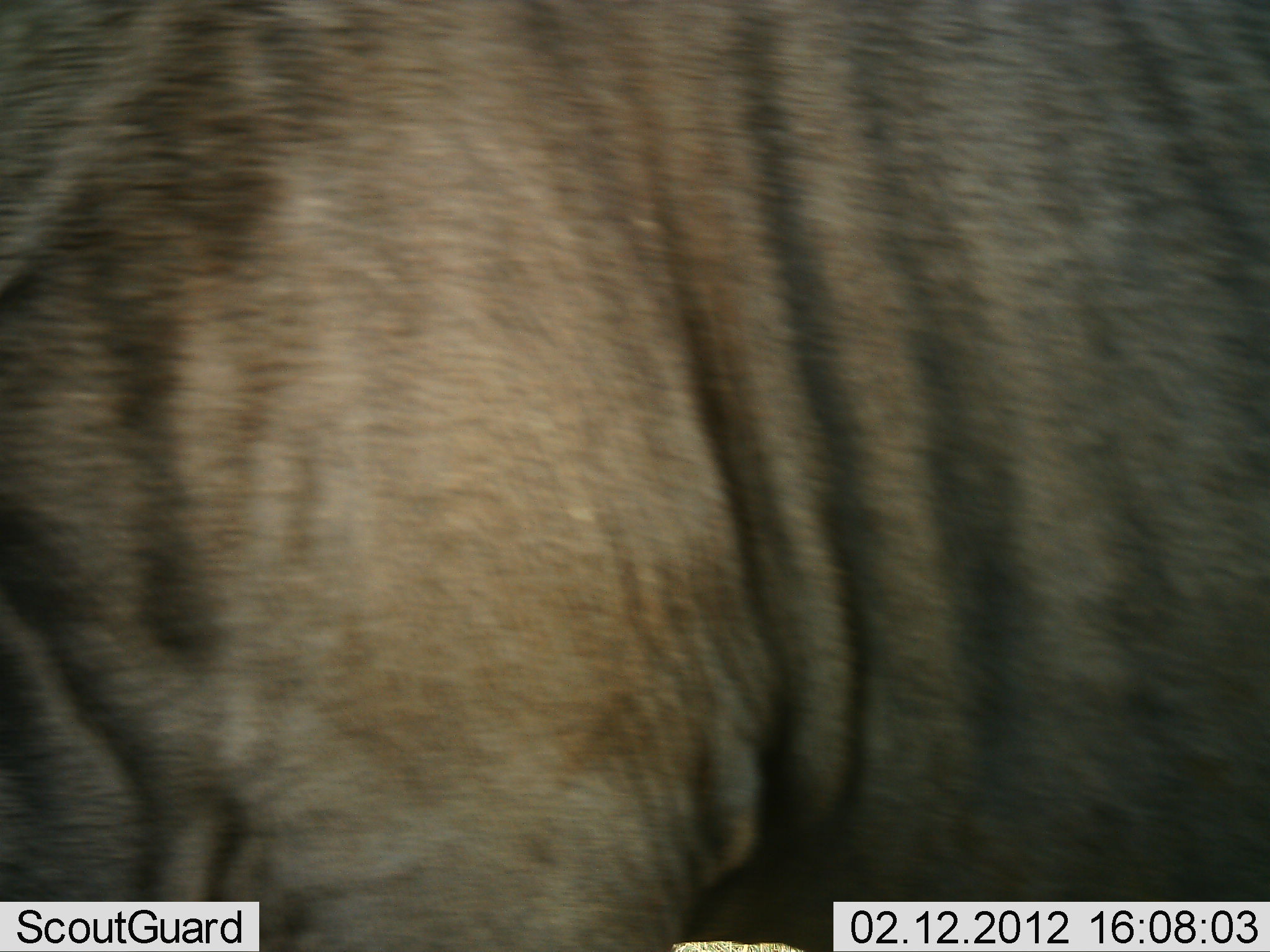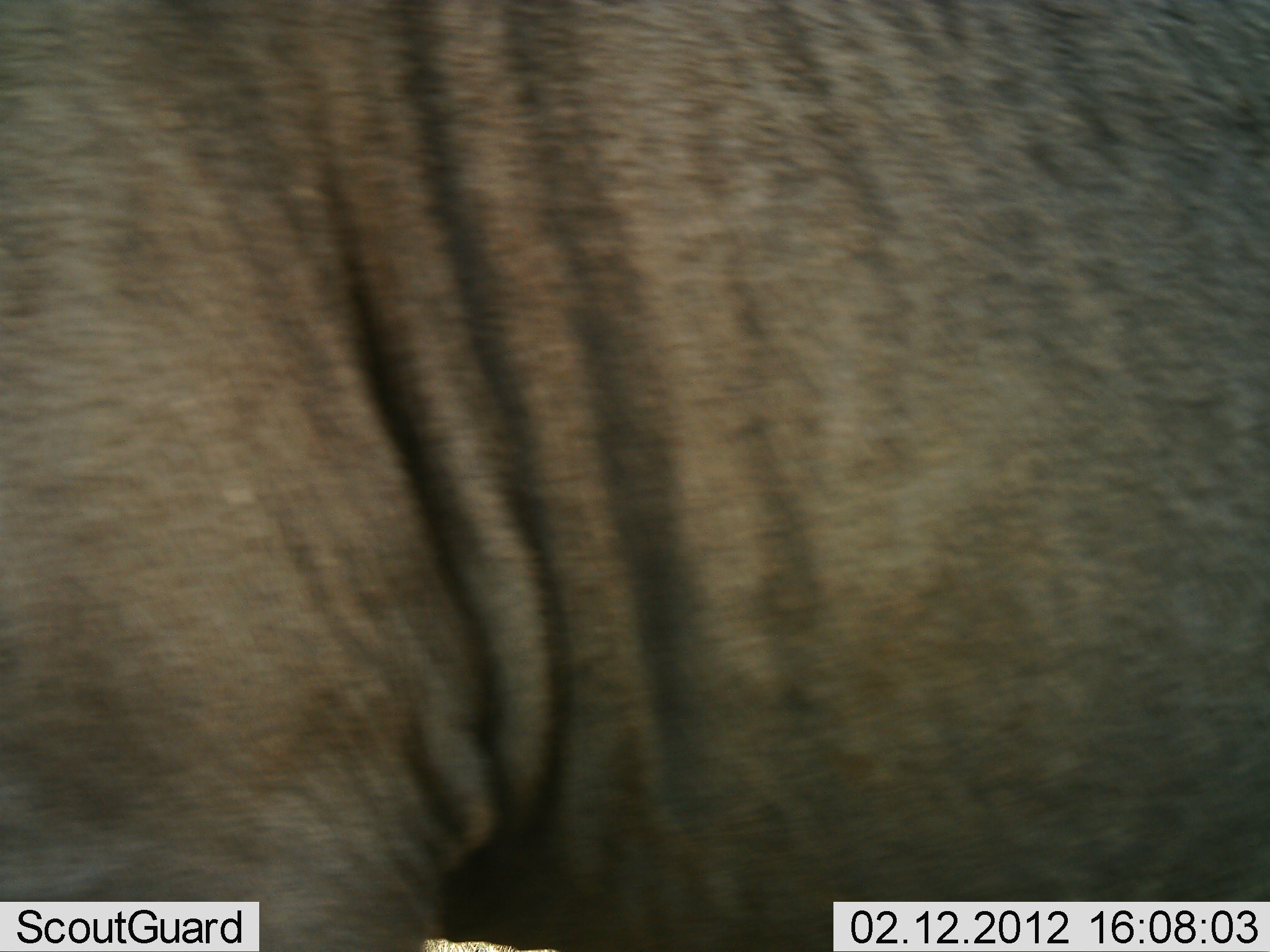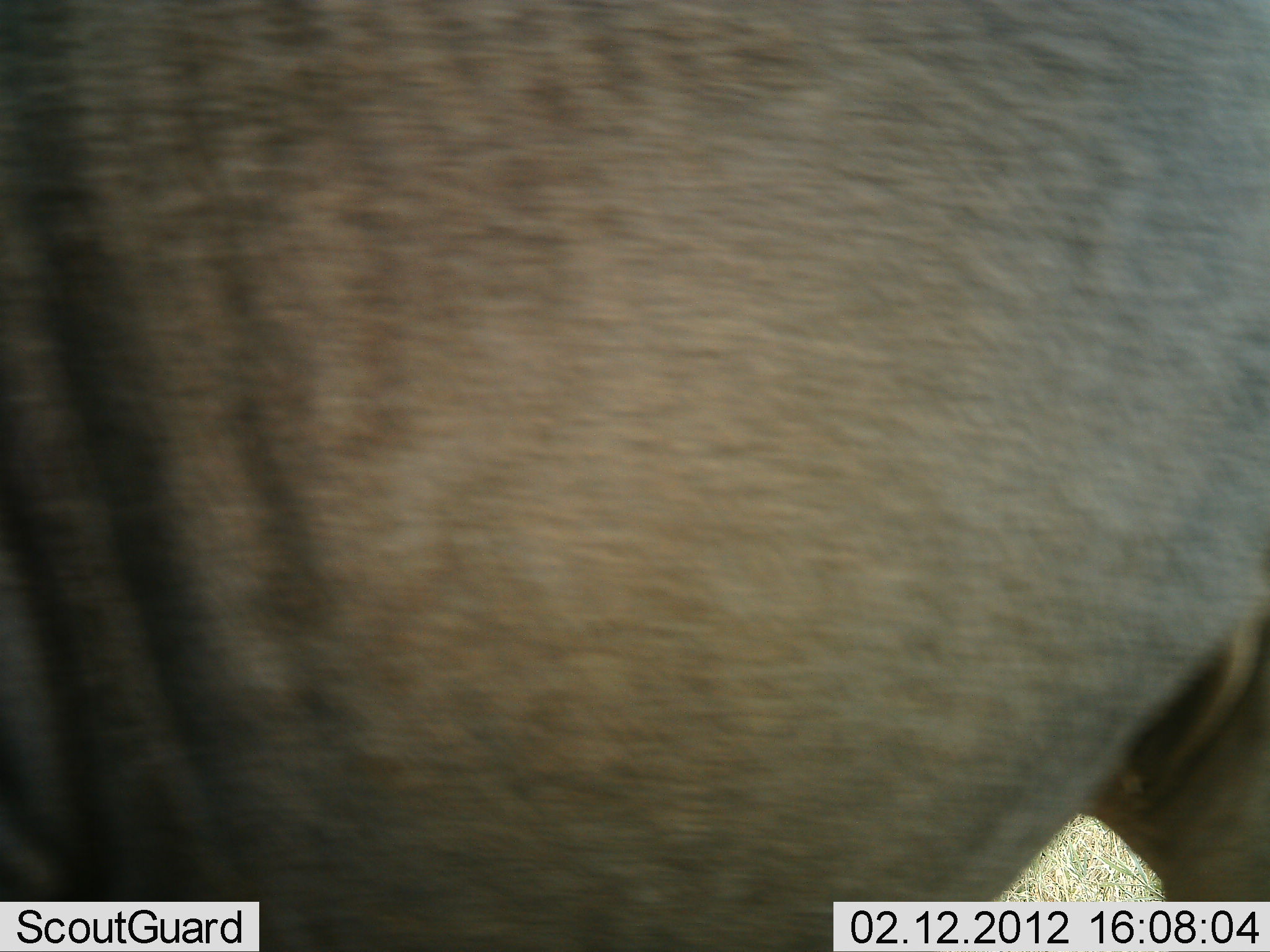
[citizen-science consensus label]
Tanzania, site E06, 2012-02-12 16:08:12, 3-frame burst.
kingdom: Animalia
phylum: Chordata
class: Mammalia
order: Artiodactyla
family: Bovidae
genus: Connochaetes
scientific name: Connochaetes taurinus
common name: blue wildebeest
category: wildebeest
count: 1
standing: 56%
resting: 0%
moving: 50%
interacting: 0%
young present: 0%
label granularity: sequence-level